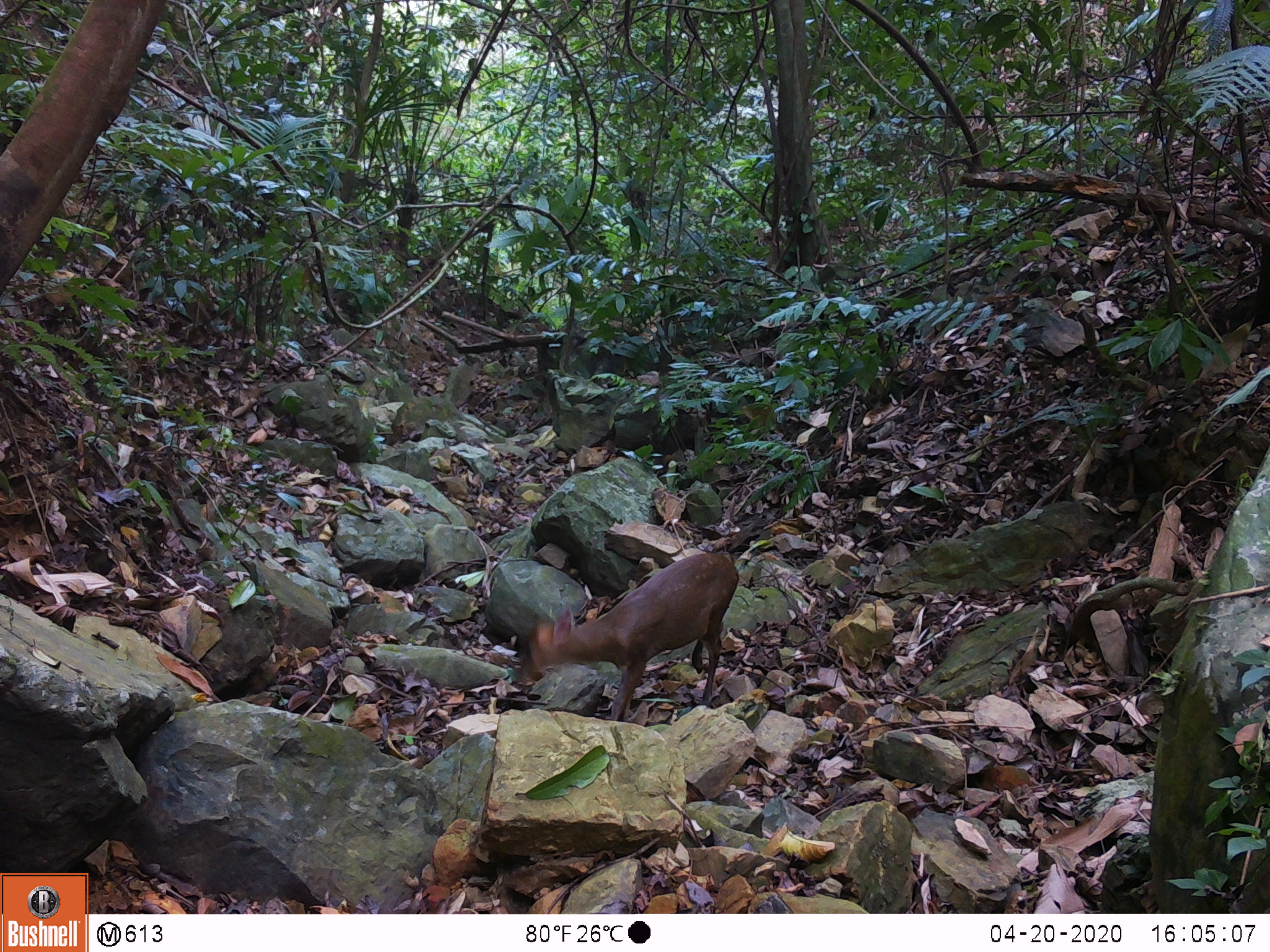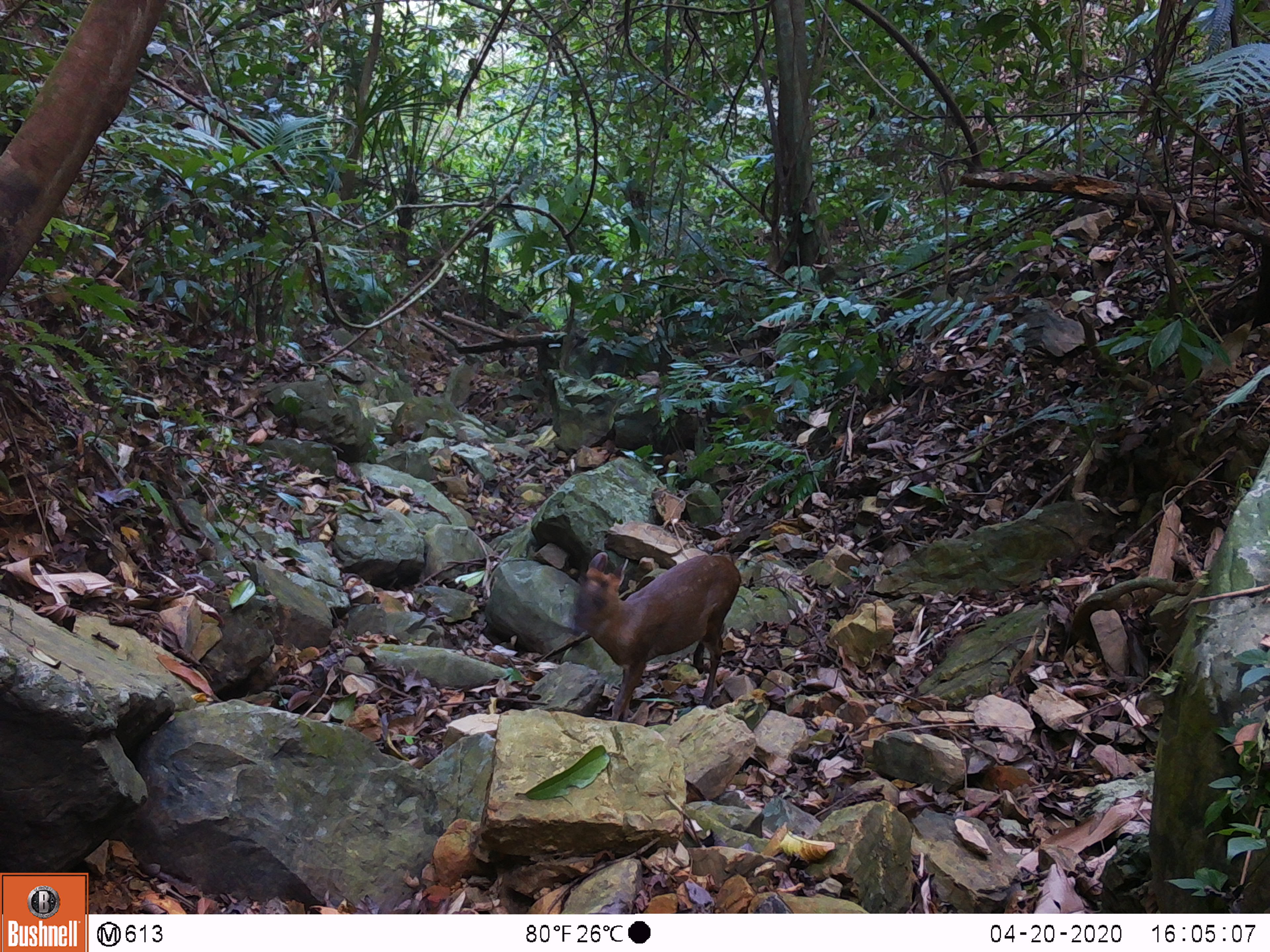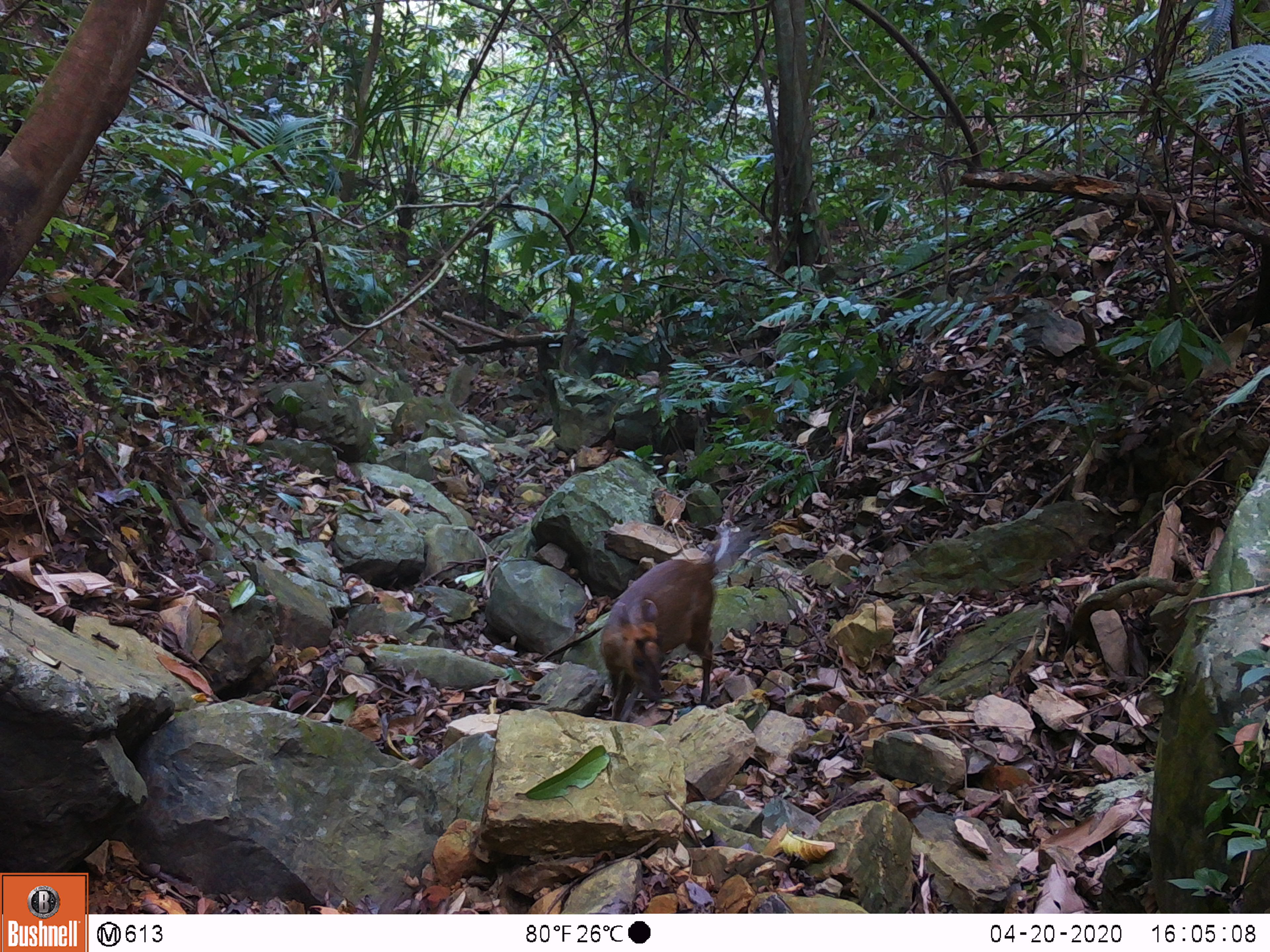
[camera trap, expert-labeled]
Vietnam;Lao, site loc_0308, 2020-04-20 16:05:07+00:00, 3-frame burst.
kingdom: Animalia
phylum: Chordata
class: Mammalia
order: Artiodactyla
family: Cervidae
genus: Muntiacus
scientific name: Muntiacus rooseveltorum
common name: roosevelt's muntjac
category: roosevelts muntjac group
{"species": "roosevelts muntjac group (roosevelt's muntjac) (Muntiacus rooseveltorum)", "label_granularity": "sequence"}